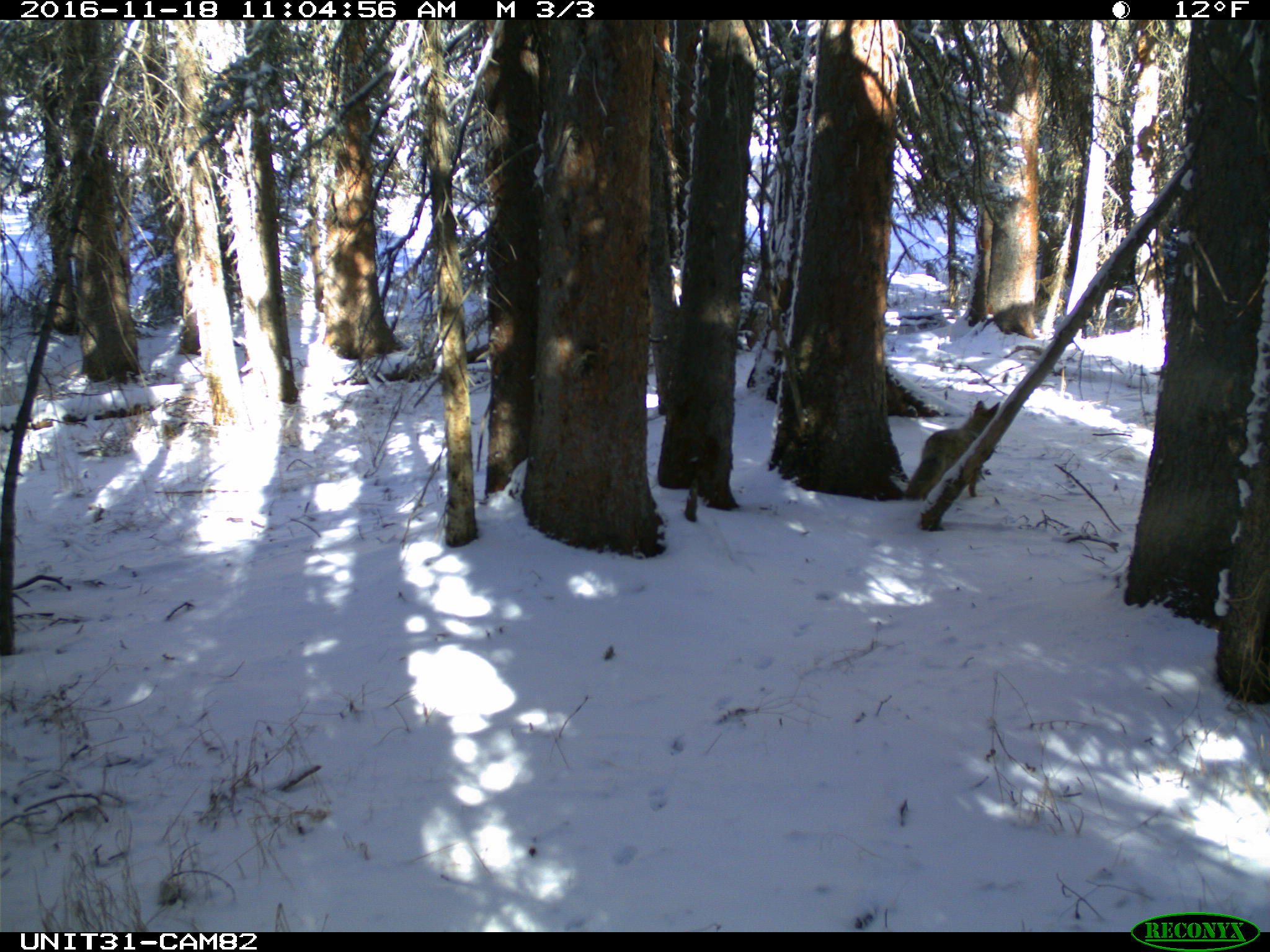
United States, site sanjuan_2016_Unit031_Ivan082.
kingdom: Animalia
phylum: Chordata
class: Mammalia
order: Carnivora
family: Canidae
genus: Canis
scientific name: Canis latrans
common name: coyote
Canis latrans (coyote).